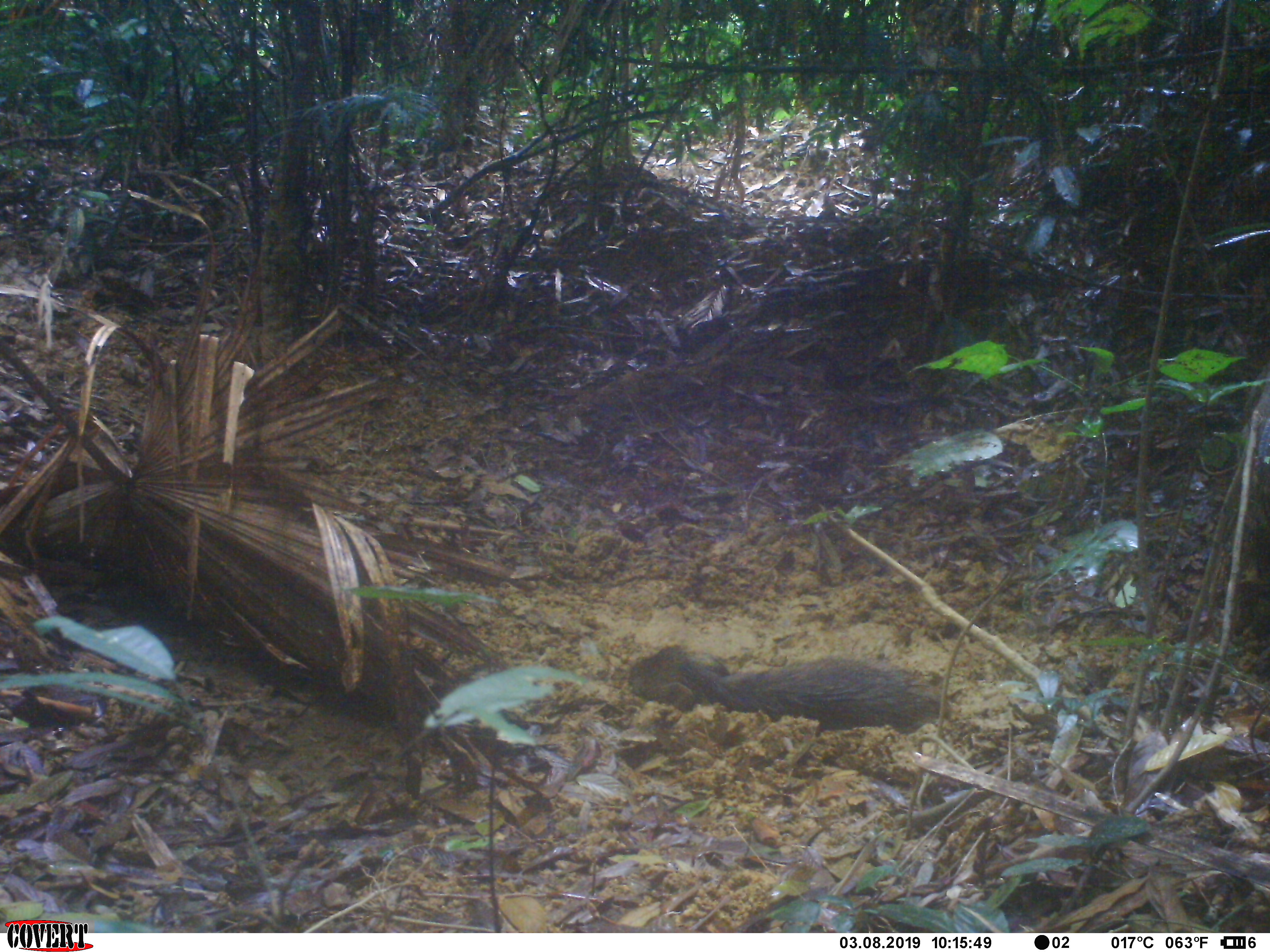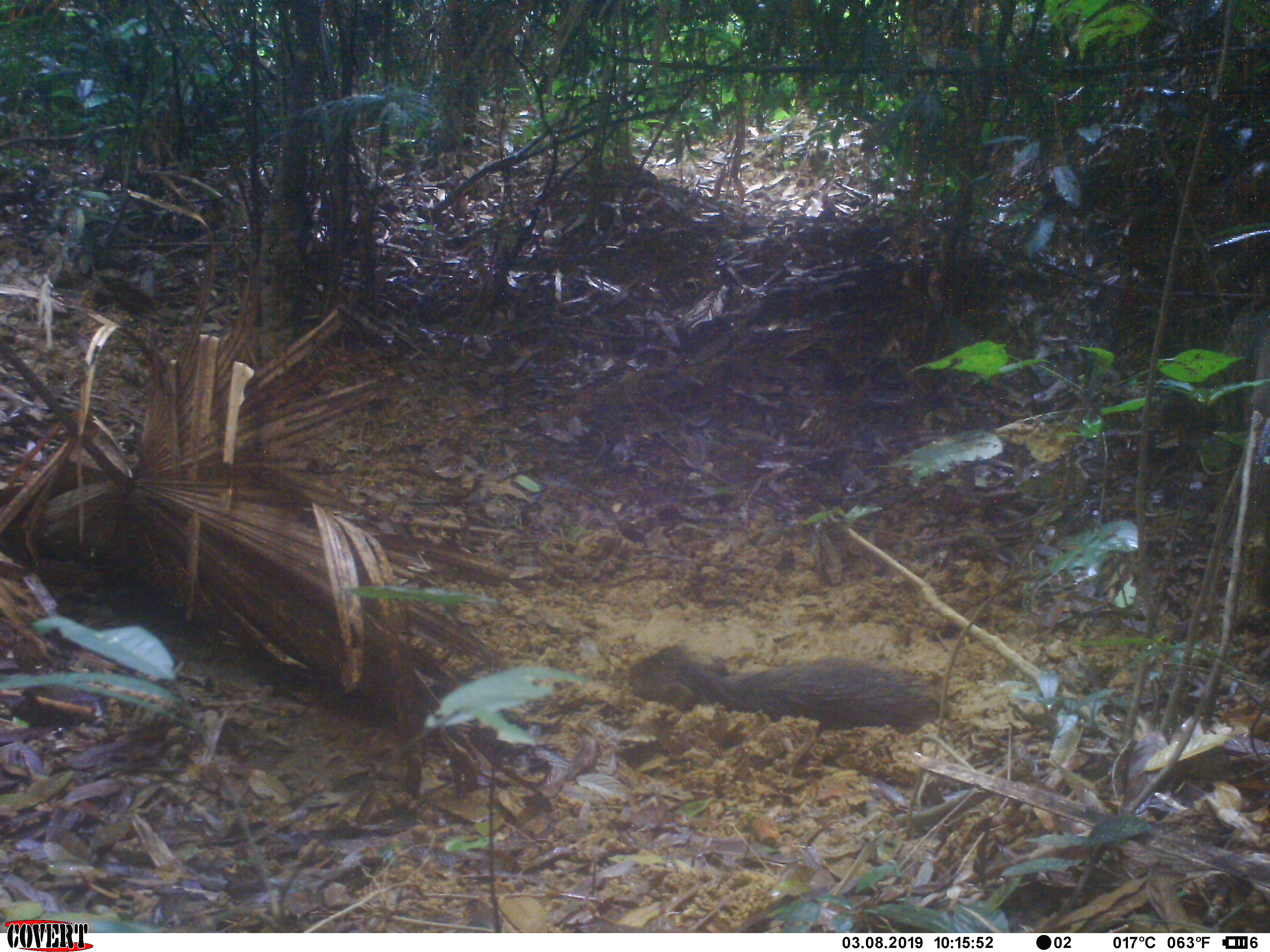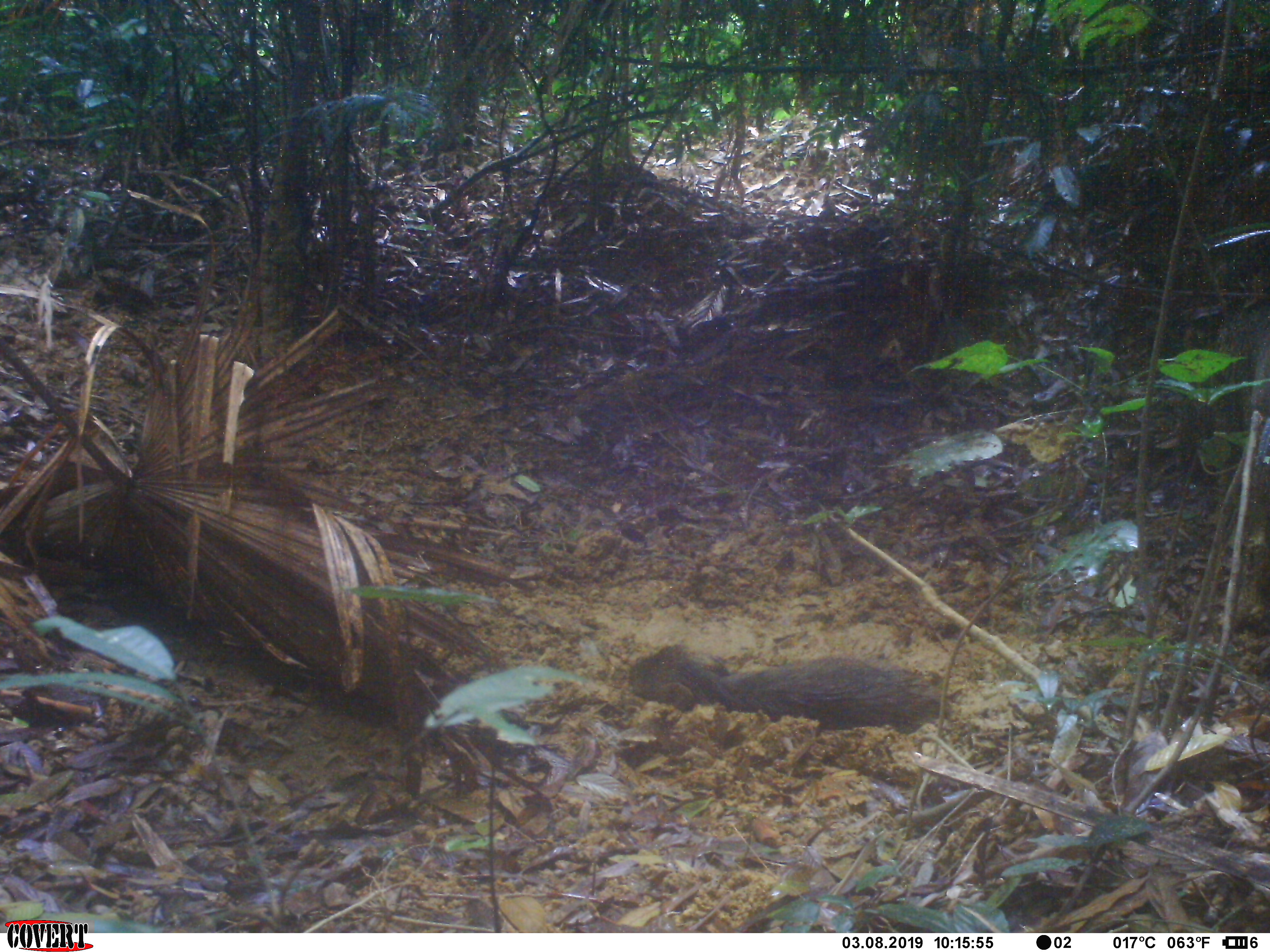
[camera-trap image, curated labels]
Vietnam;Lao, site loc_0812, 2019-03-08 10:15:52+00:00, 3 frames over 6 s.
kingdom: Animalia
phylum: Chordata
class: Mammalia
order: Artiodactyla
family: Suidae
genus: Sus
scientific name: Sus scrofa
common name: eurasian wild pig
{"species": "eurasian wild pig (Sus scrofa)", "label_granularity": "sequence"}